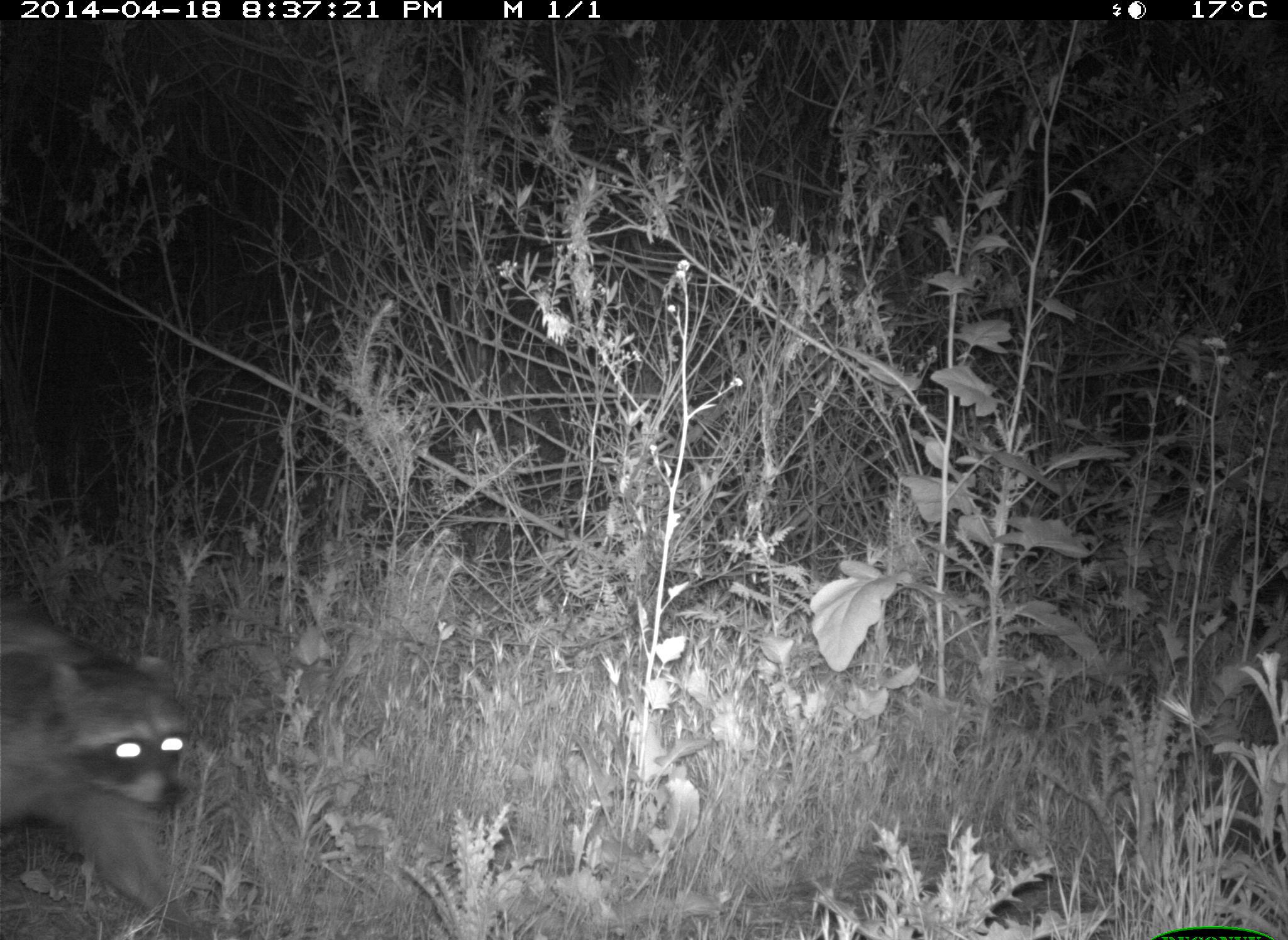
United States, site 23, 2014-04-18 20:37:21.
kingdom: Animalia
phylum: Chordata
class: Mammalia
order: Carnivora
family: Procyonidae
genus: Procyon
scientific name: Procyon lotor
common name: raccoon